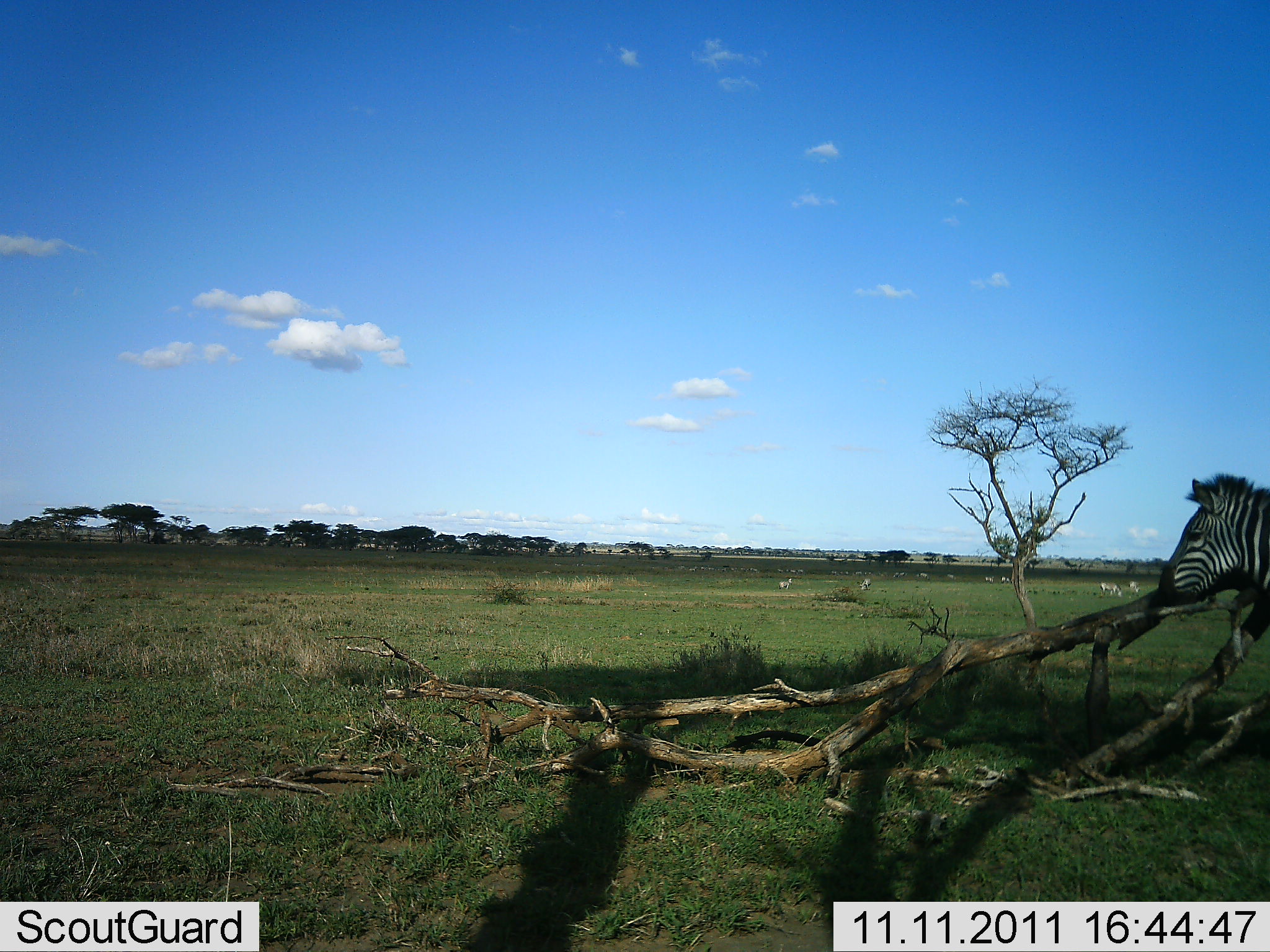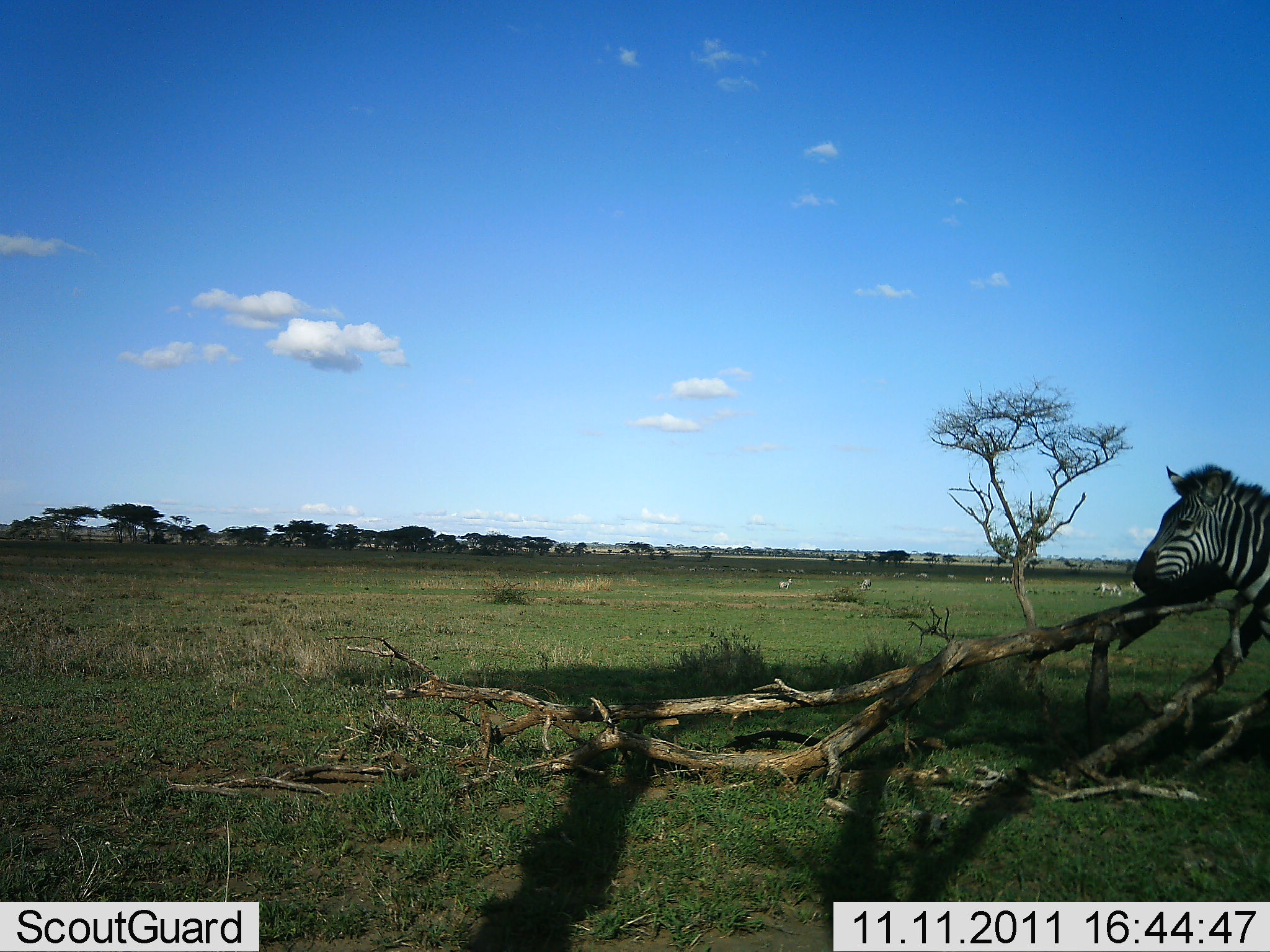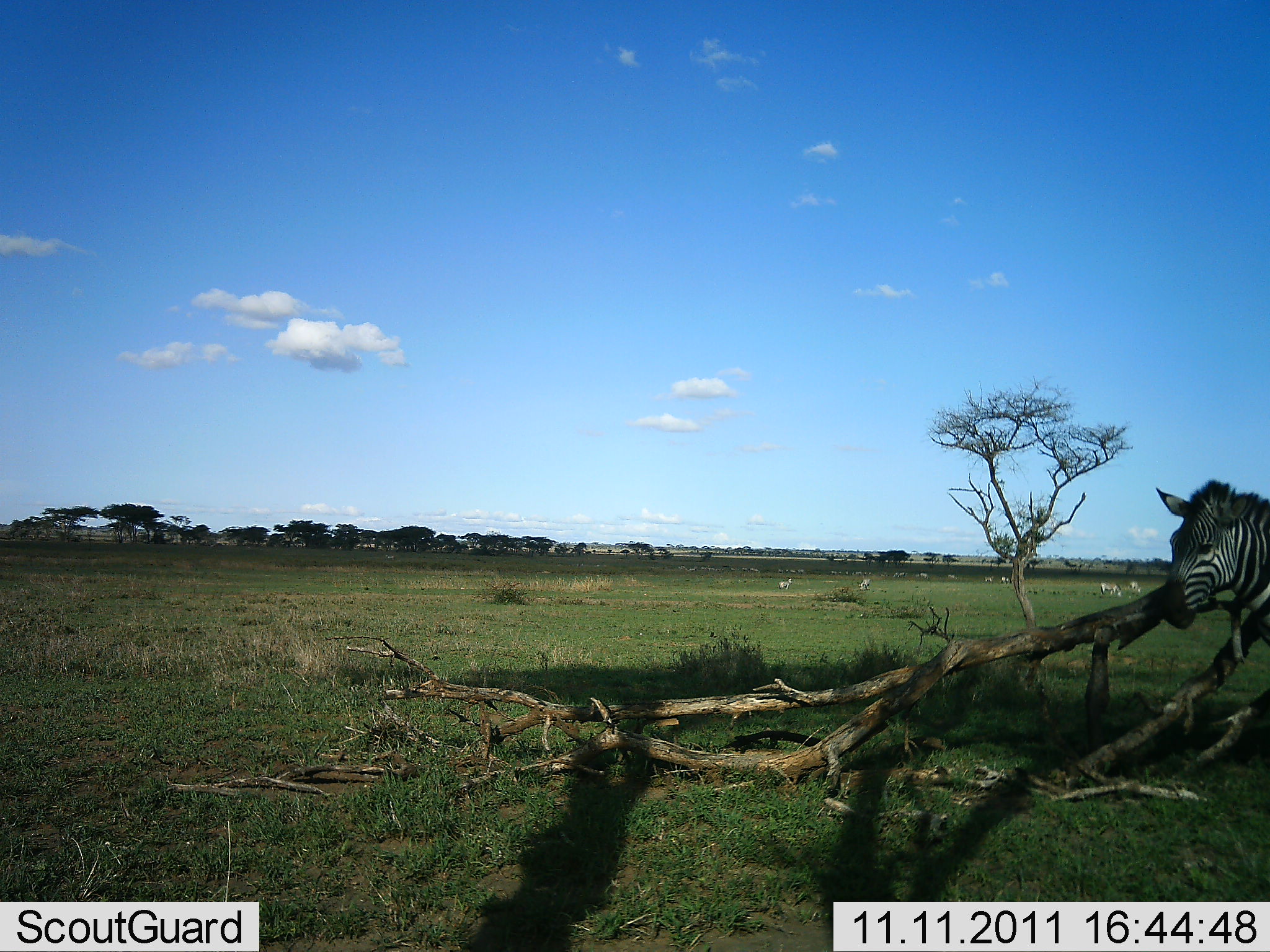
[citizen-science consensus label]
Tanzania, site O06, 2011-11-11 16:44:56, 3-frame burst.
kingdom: Animalia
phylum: Chordata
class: Mammalia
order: Perissodactyla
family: Equidae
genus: Equus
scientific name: Equus quagga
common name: plains zebra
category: zebra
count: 1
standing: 75%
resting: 0%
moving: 17%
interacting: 8%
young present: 0%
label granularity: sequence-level